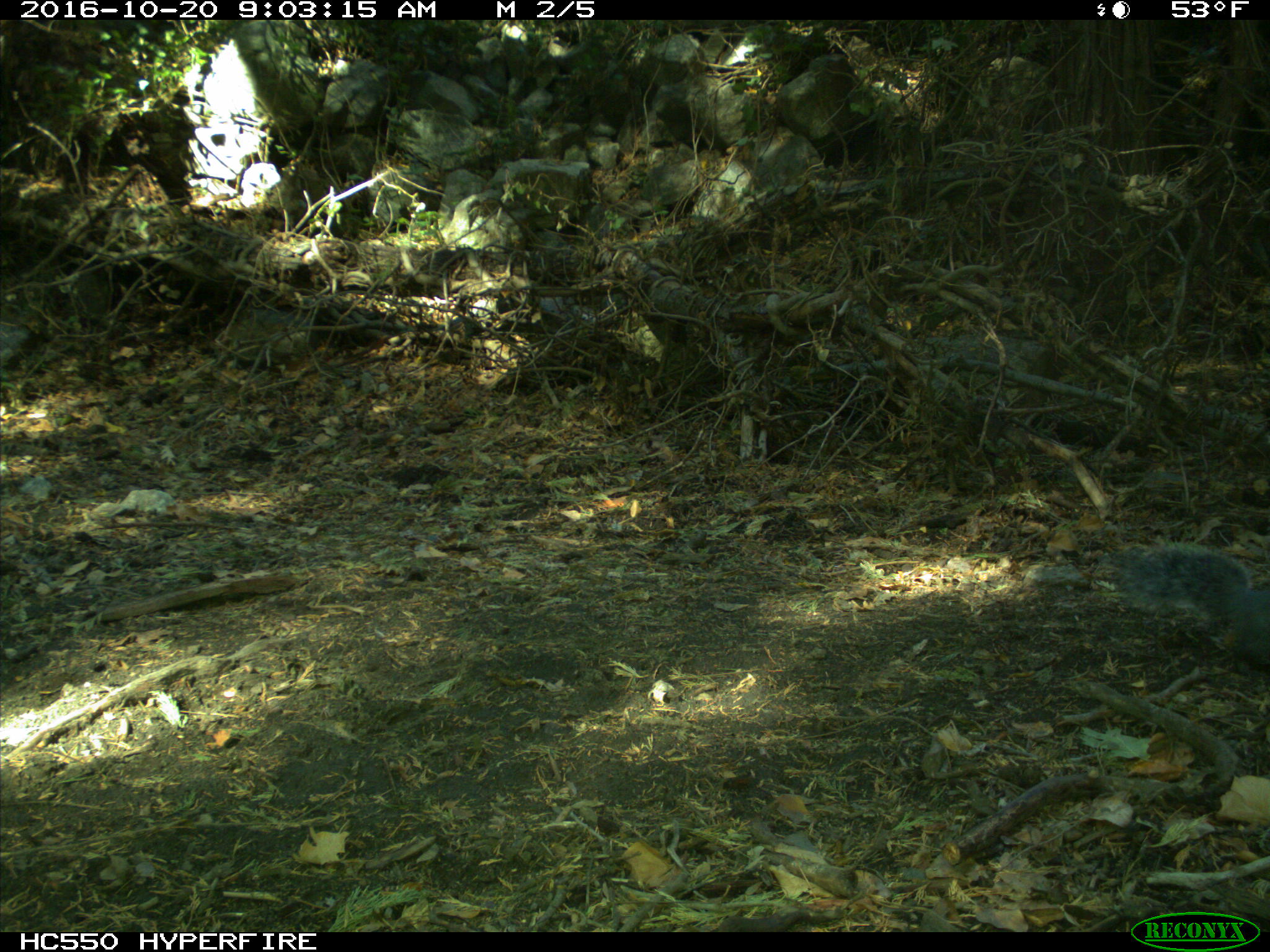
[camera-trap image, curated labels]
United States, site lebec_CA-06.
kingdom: Animalia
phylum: Chordata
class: Mammalia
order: Rodentia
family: Sciuridae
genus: Sciurus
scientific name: Sciurus carolinensis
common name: eastern gray squirrel